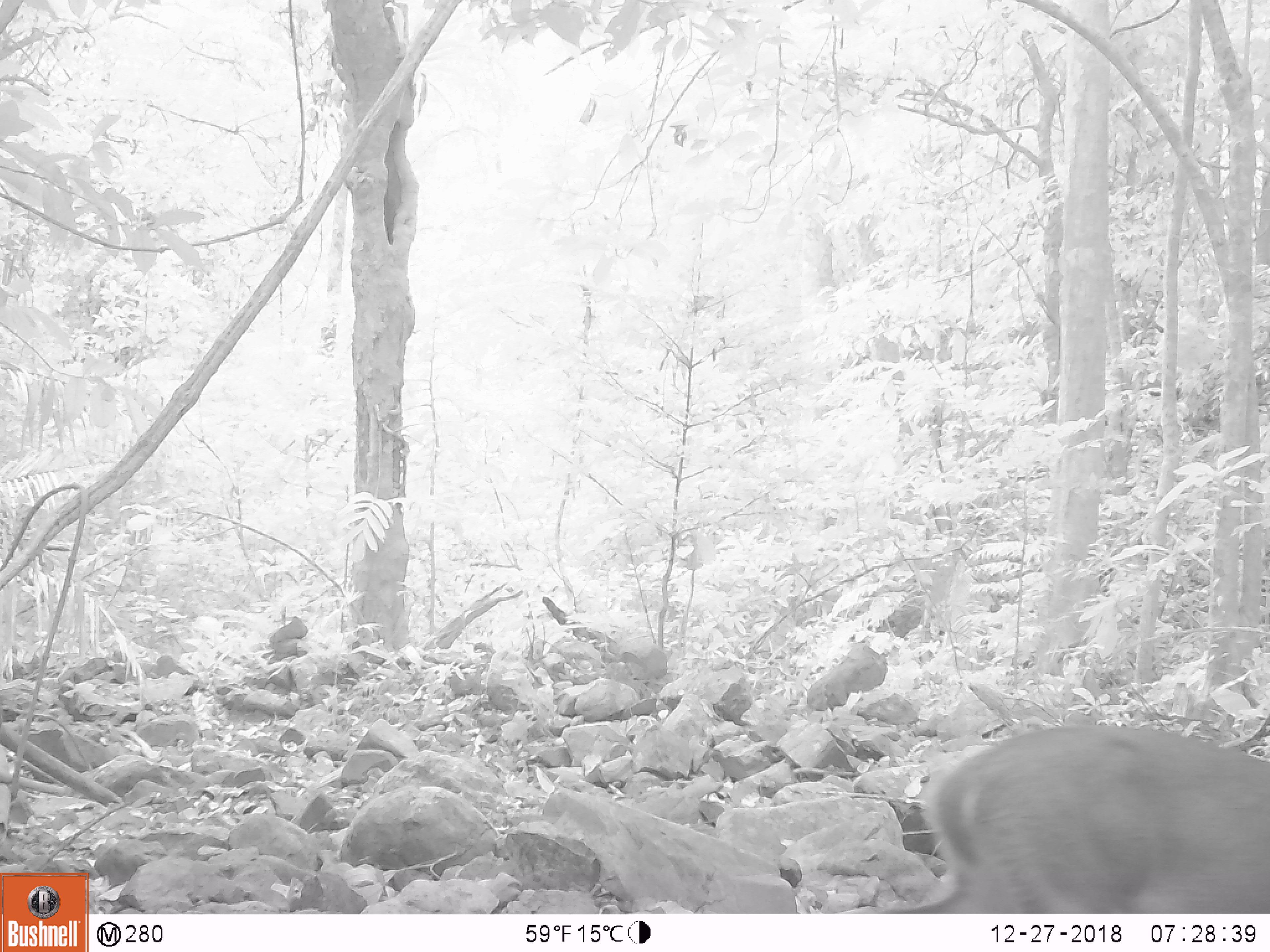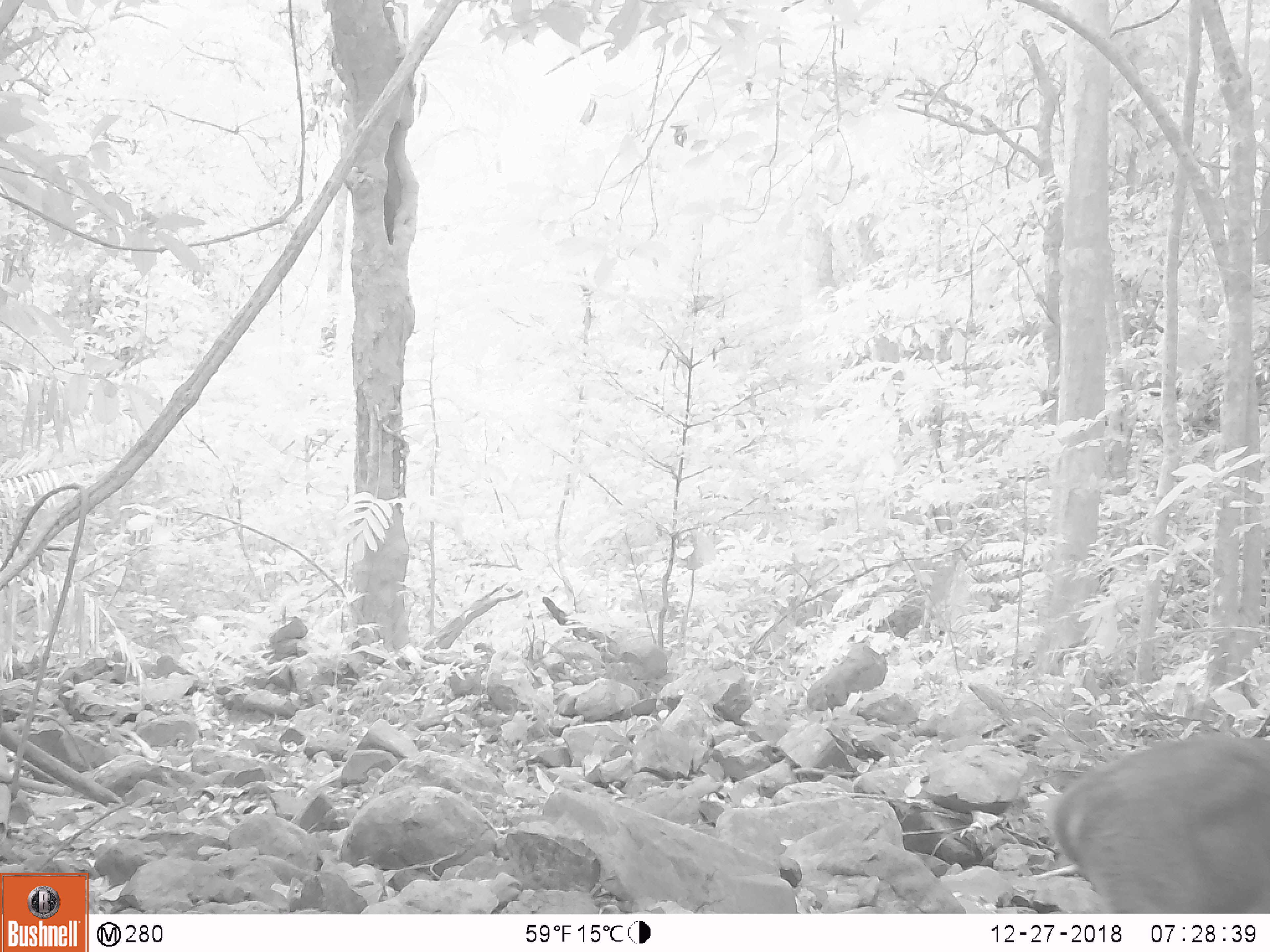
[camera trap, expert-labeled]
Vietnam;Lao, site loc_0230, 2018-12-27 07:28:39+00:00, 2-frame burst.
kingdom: Animalia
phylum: Chordata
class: Mammalia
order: Artiodactyla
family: Cervidae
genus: Muntiacus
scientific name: Muntiacus vuquangensis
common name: large-antlered muntjac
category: large antlered muntjac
Large antlered muntjac (large-antlered muntjac) (Muntiacus vuquangensis). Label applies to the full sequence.